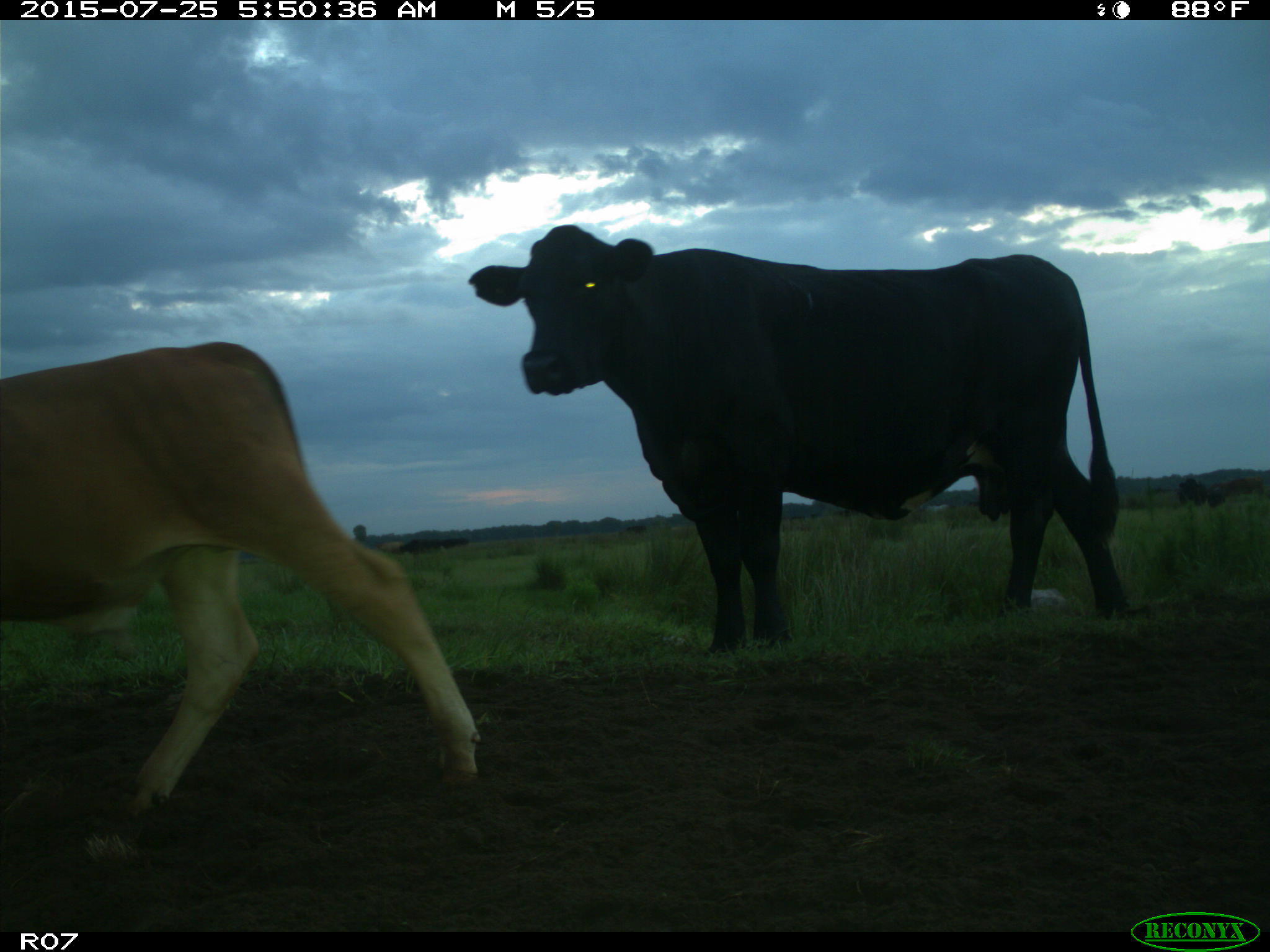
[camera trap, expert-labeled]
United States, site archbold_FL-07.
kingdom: Animalia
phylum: Chordata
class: Mammalia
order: Artiodactyla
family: Bovidae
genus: Bos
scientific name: Bos taurus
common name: domestic cow